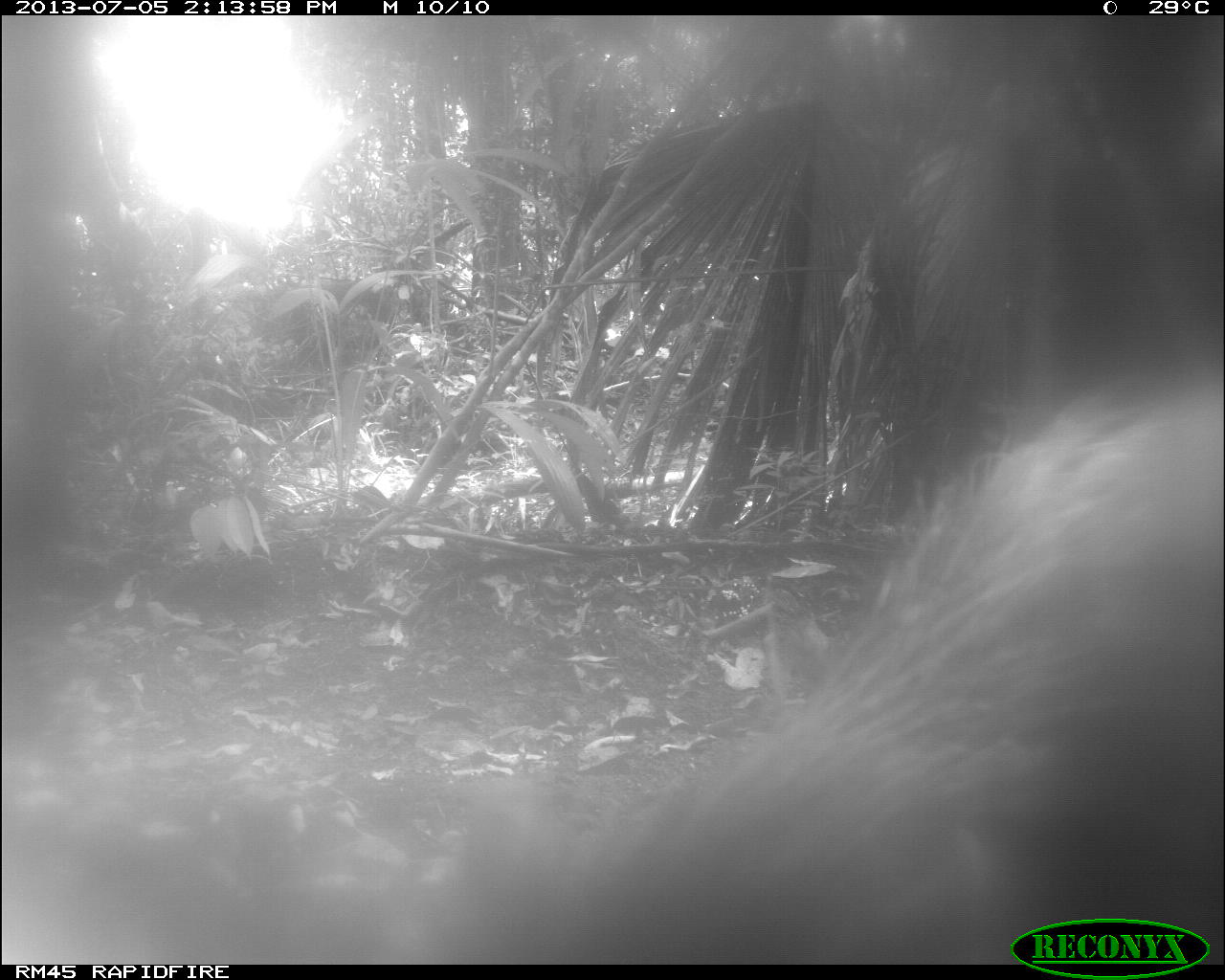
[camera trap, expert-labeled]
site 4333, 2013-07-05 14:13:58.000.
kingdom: Animalia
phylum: Chordata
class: Mammalia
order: Artiodactyla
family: Tayassuidae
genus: Tayassu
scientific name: Tayassu pecari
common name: white-lipped peccary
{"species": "Tayassu pecari (white-lipped peccary)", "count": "2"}